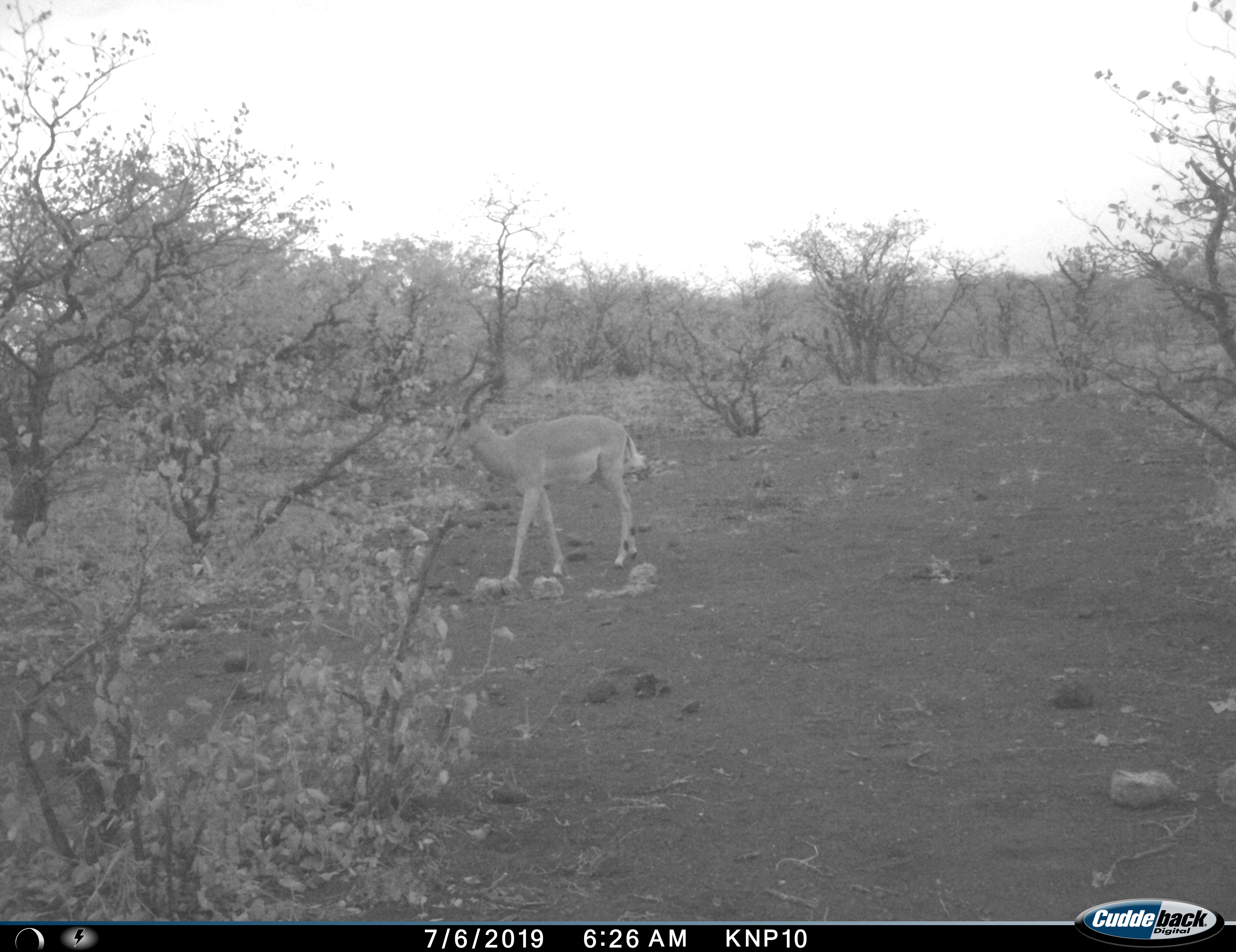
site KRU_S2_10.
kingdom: Animalia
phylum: Chordata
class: Mammalia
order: Artiodactyla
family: Bovidae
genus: Aepyceros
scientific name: Aepyceros melampus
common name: impala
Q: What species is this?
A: Impala (Aepyceros melampus).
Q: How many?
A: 1.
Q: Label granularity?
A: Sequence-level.